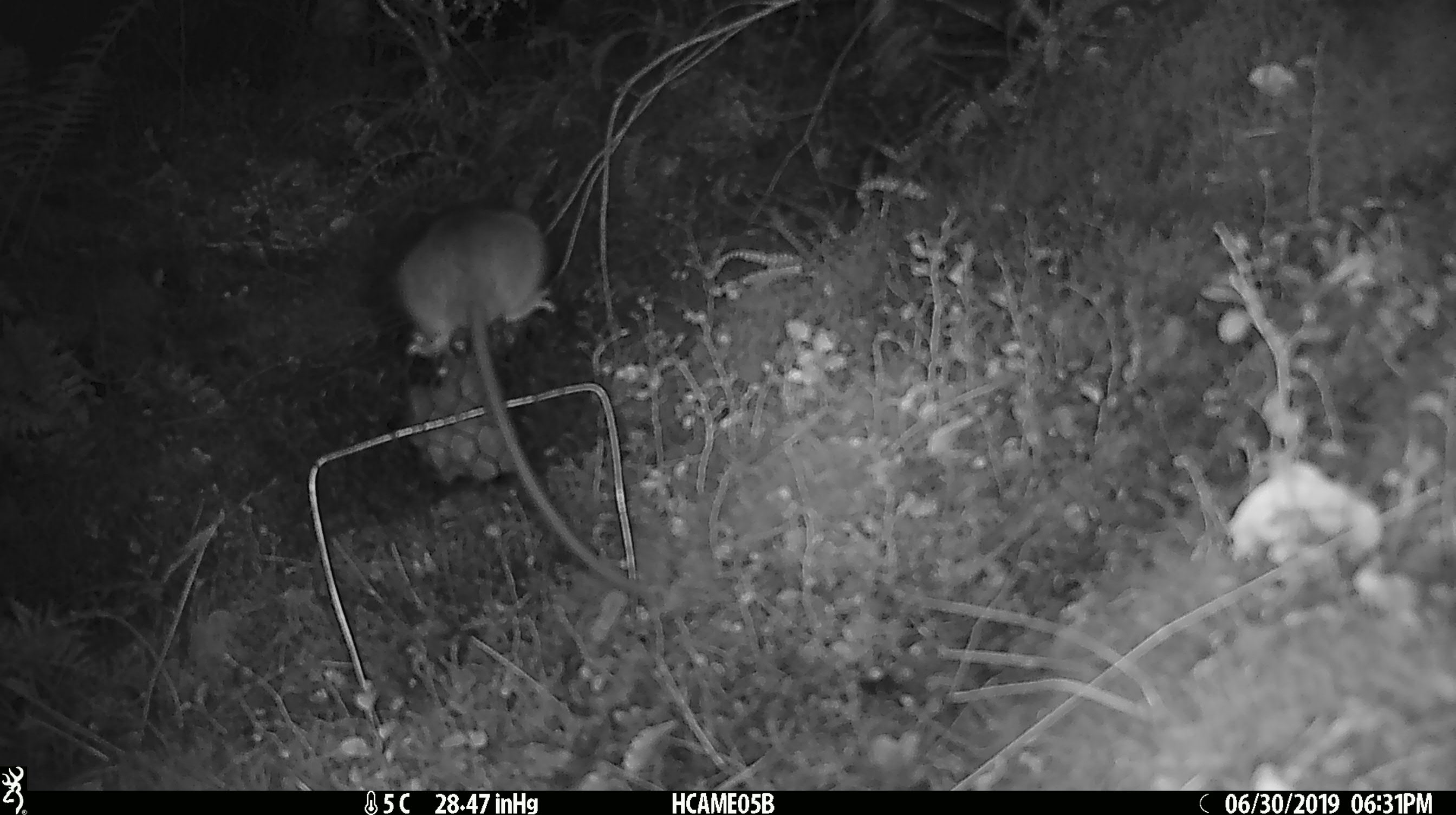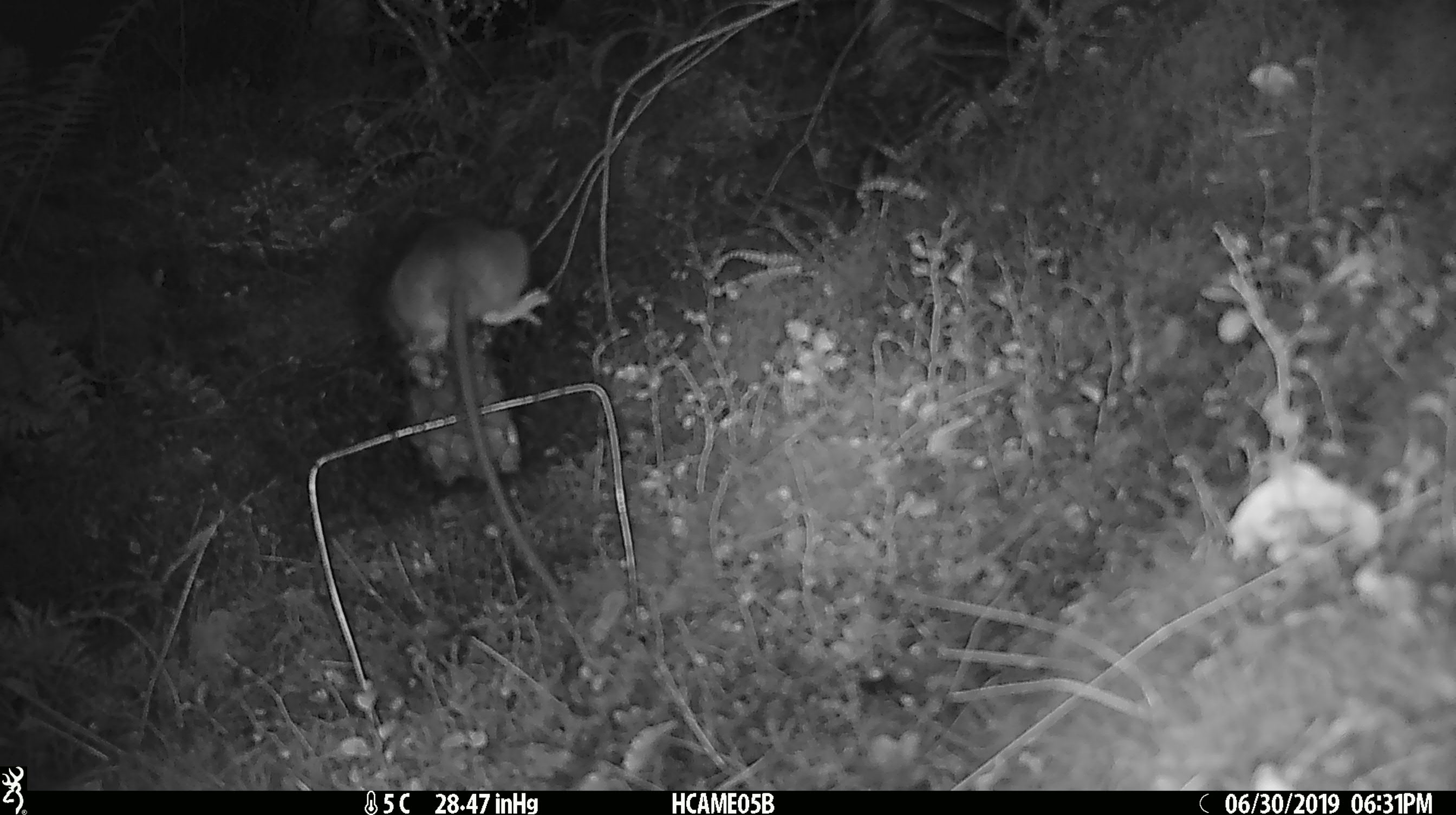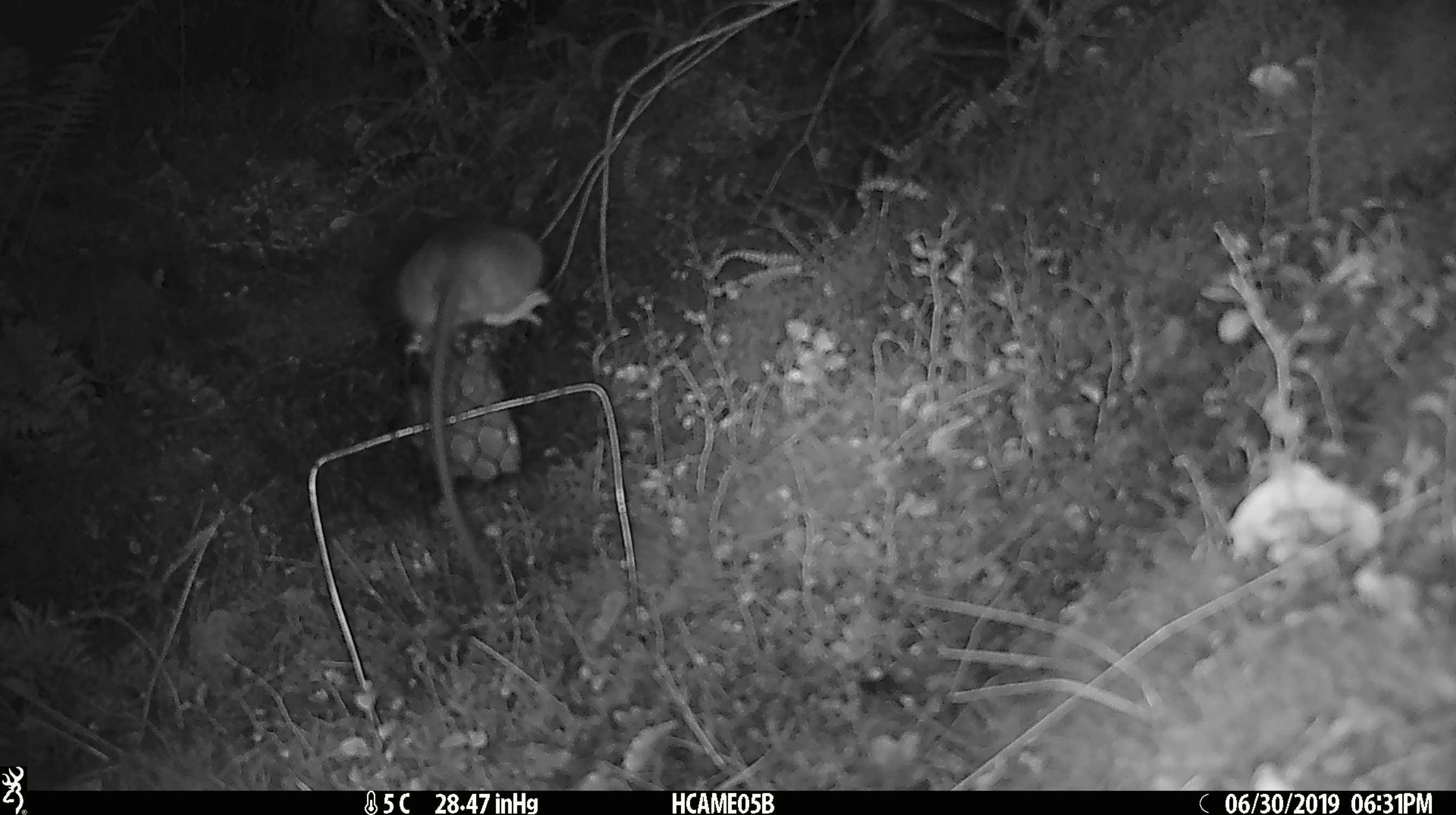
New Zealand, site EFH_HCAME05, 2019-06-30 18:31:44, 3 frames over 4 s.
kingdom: Animalia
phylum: Chordata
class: Mammalia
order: Rodentia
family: Muridae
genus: Rattus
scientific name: Rattus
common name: rat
Rat (Rattus).